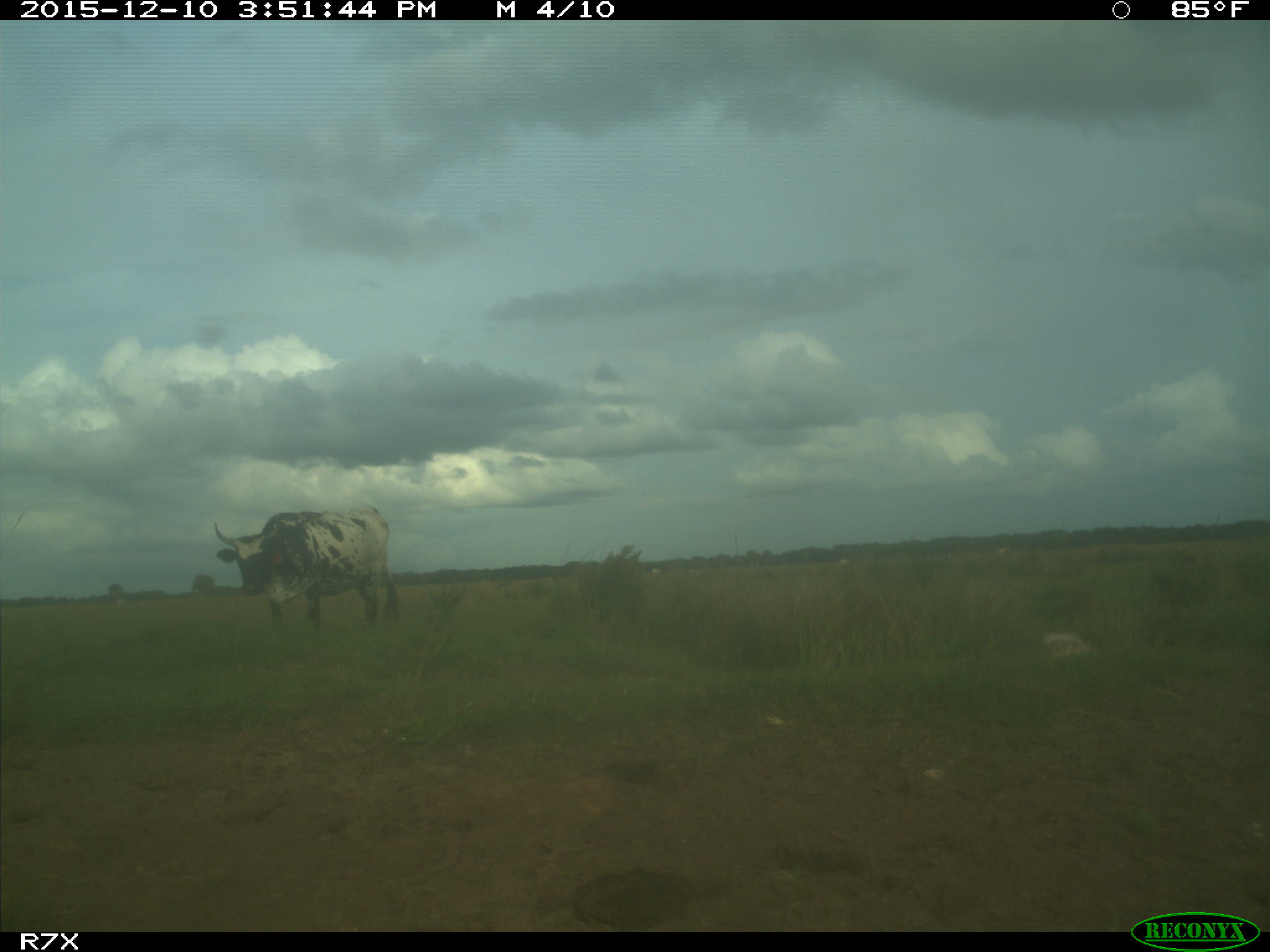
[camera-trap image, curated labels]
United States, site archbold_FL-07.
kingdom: Animalia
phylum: Chordata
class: Mammalia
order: Artiodactyla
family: Bovidae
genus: Bos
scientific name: Bos taurus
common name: domestic cow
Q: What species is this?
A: Bos taurus (domestic cow).